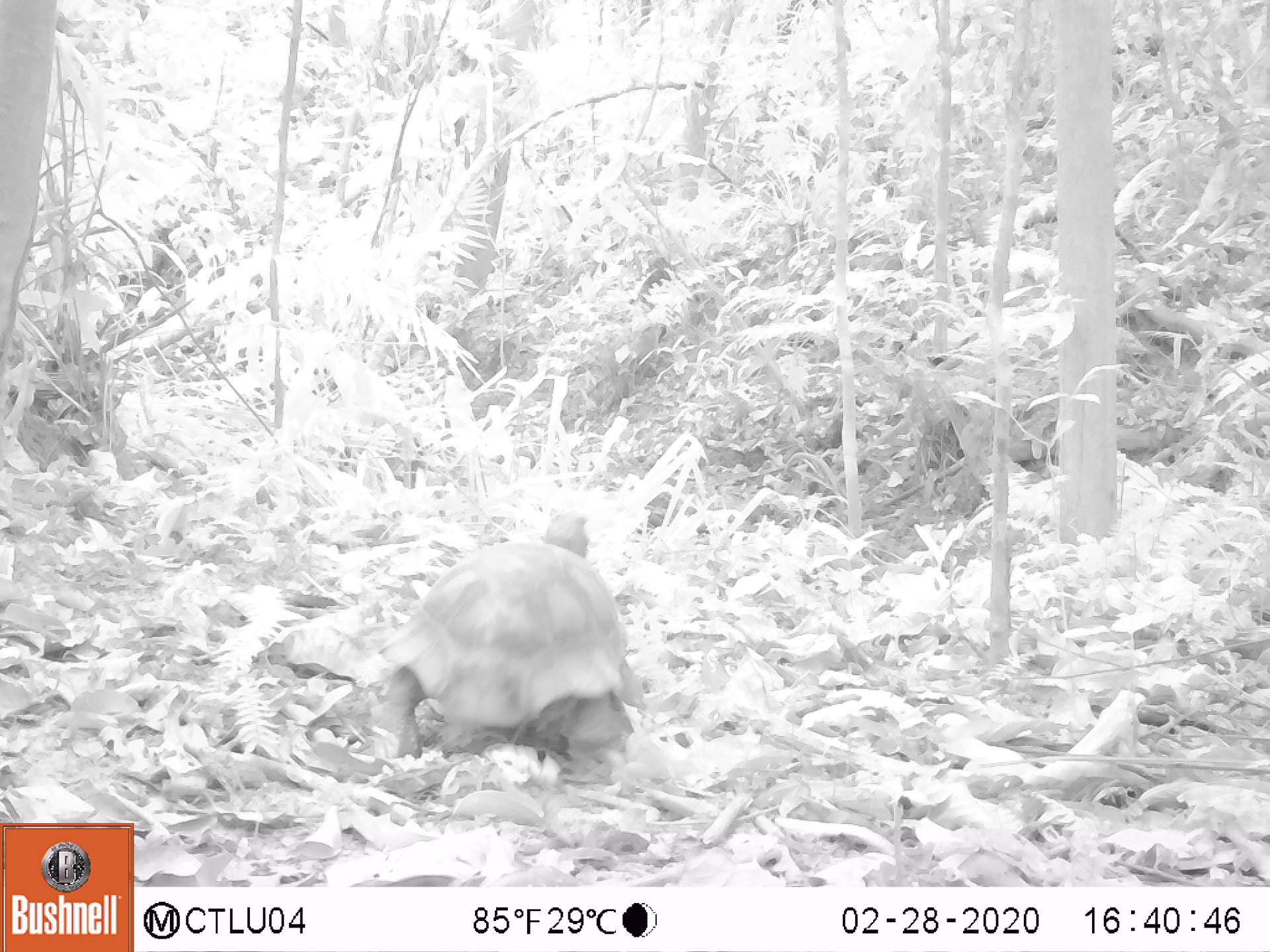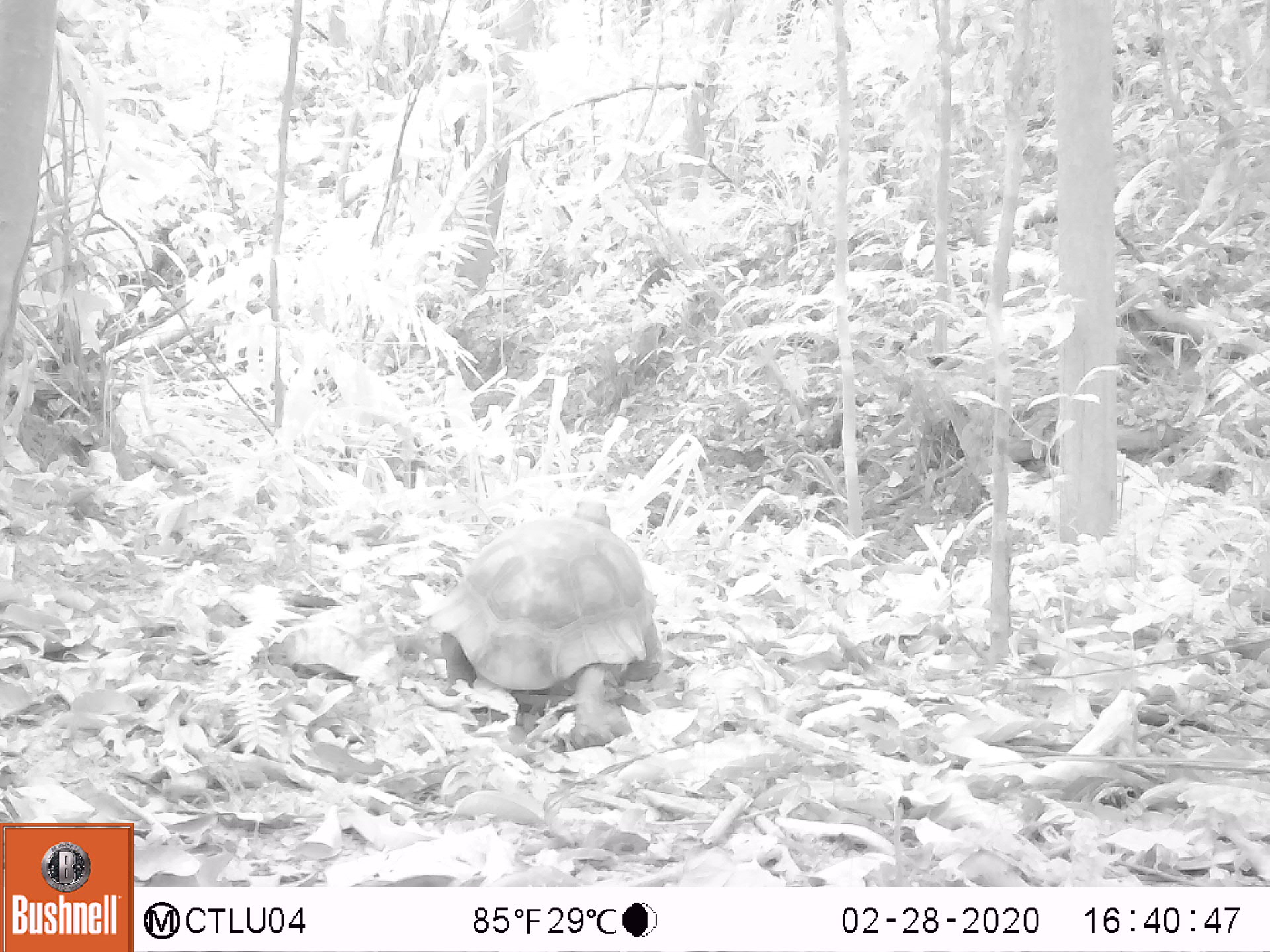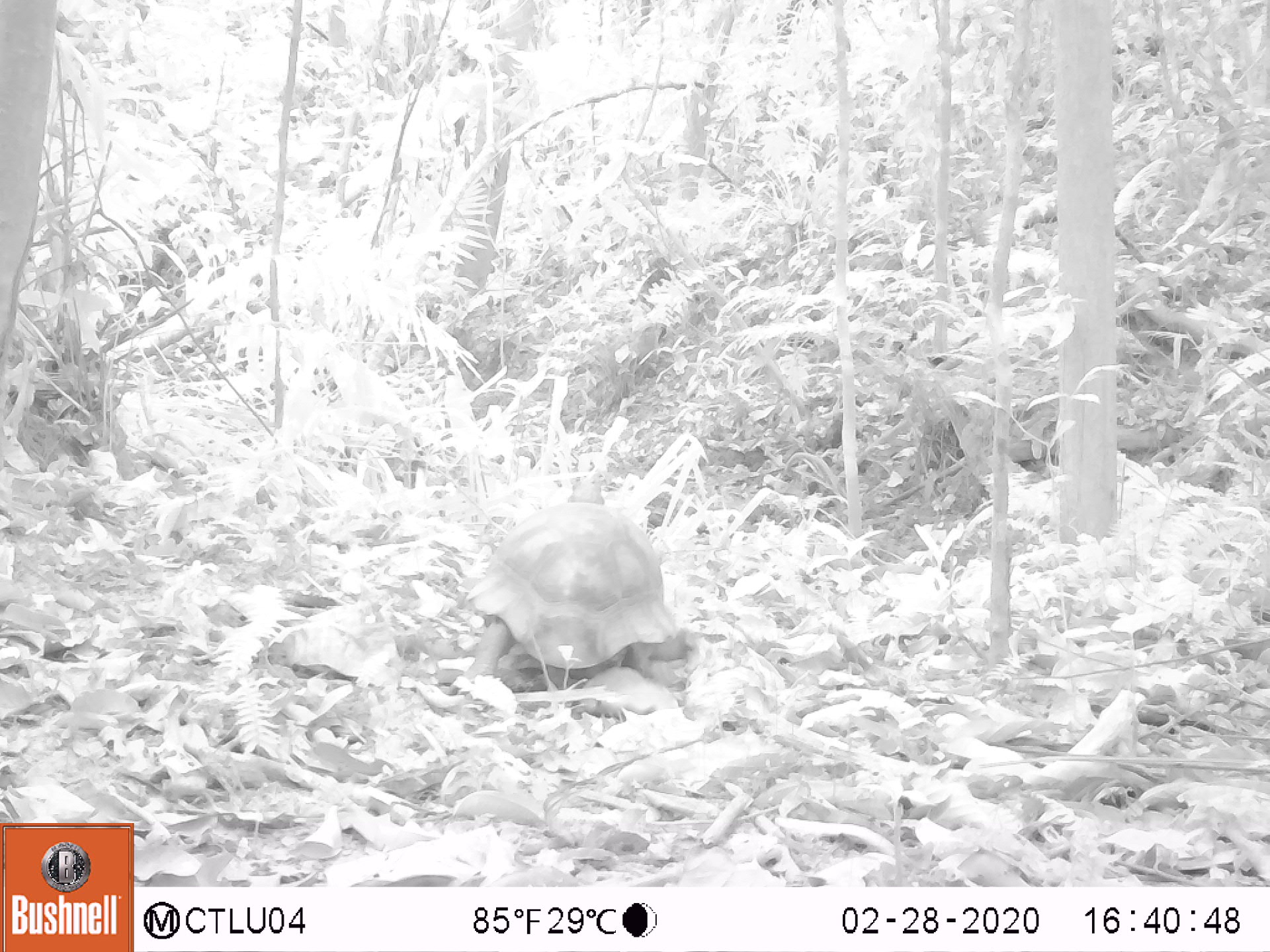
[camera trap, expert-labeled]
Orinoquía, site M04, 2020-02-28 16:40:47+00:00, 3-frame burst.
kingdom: Animalia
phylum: Chordata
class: Reptilia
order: Testudines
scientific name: Testudines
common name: turtles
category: unknown turtle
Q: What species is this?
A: Unknown turtle (turtles) (Testudines).